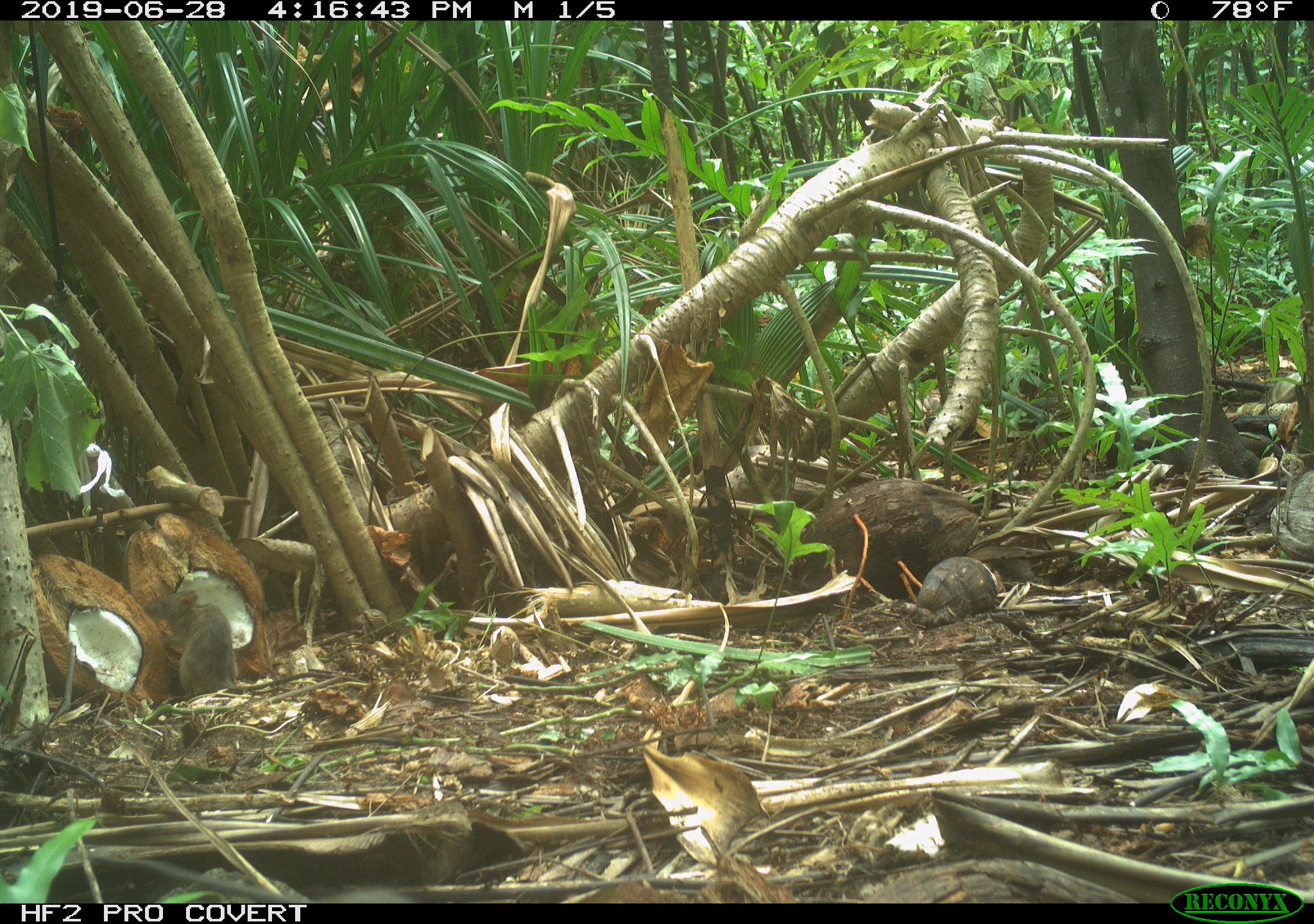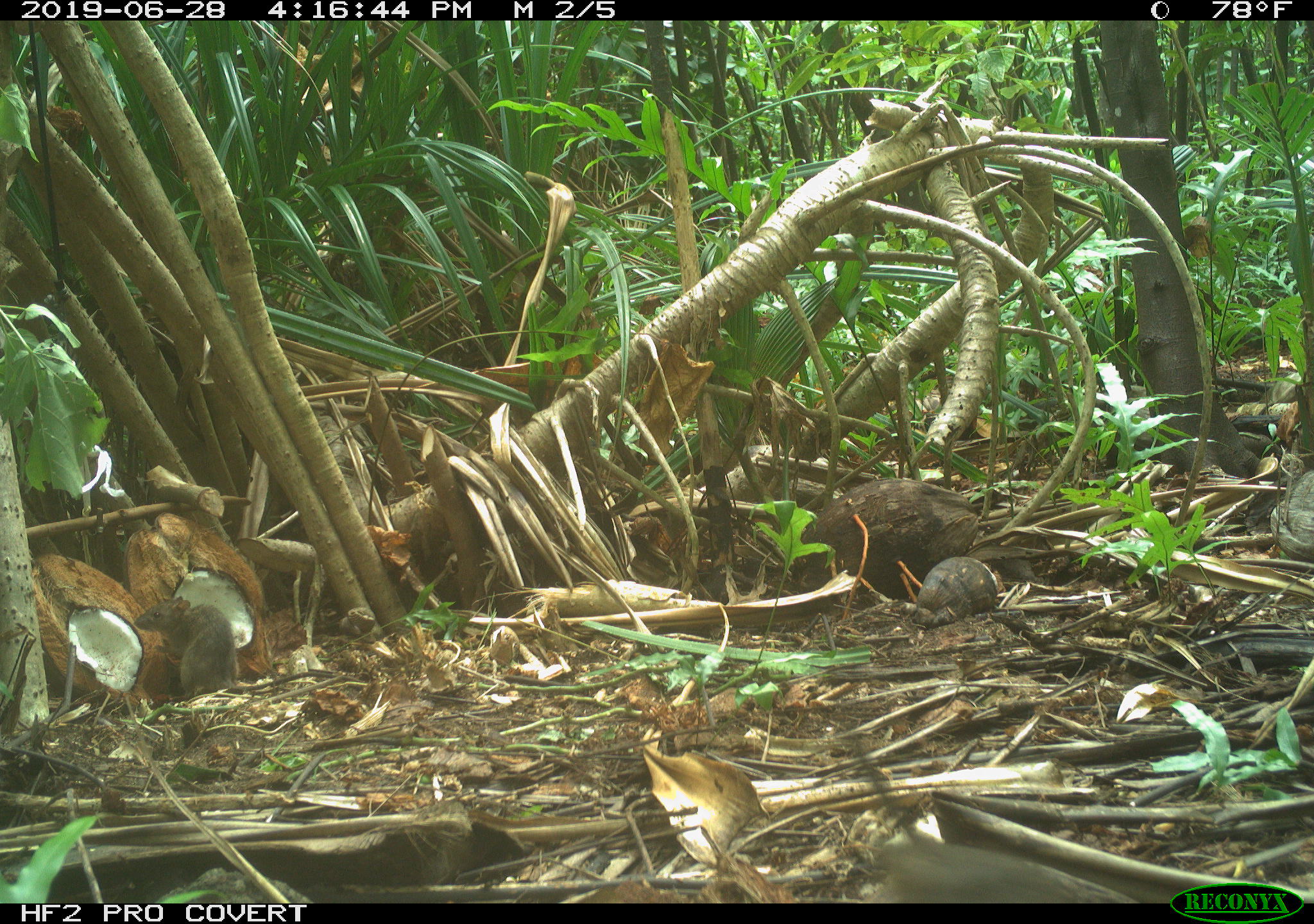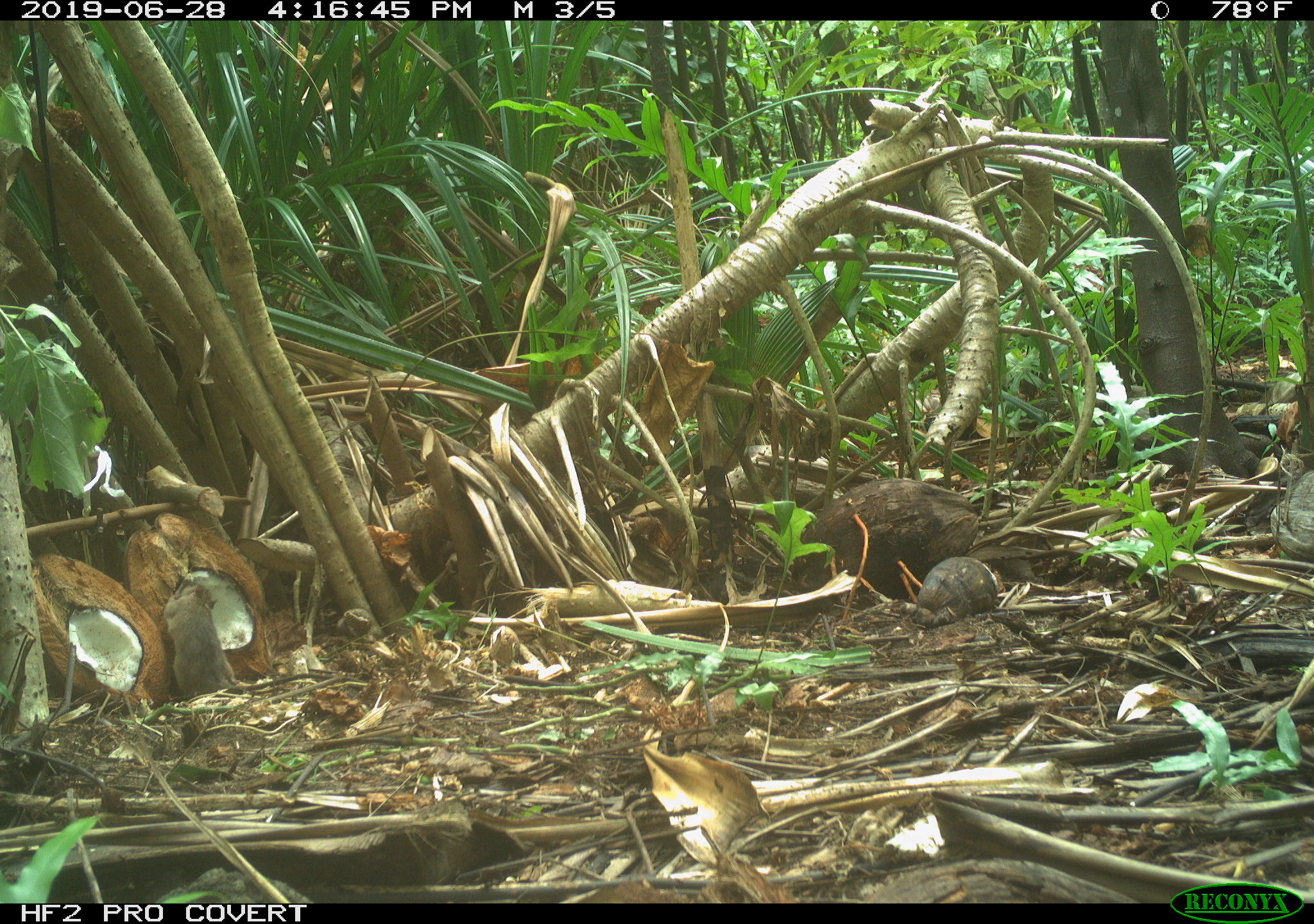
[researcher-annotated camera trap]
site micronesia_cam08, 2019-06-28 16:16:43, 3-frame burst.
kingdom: Animalia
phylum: Chordata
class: Mammalia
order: Rodentia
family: Muridae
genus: Rattus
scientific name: Rattus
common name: rat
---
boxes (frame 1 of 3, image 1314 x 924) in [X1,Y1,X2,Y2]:
rat: [142,590,329,708]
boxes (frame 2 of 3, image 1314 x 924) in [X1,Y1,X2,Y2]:
rat: [826,687,1106,901]; [131,592,339,699]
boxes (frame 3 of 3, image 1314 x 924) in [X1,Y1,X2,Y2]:
rat: [152,577,350,702]